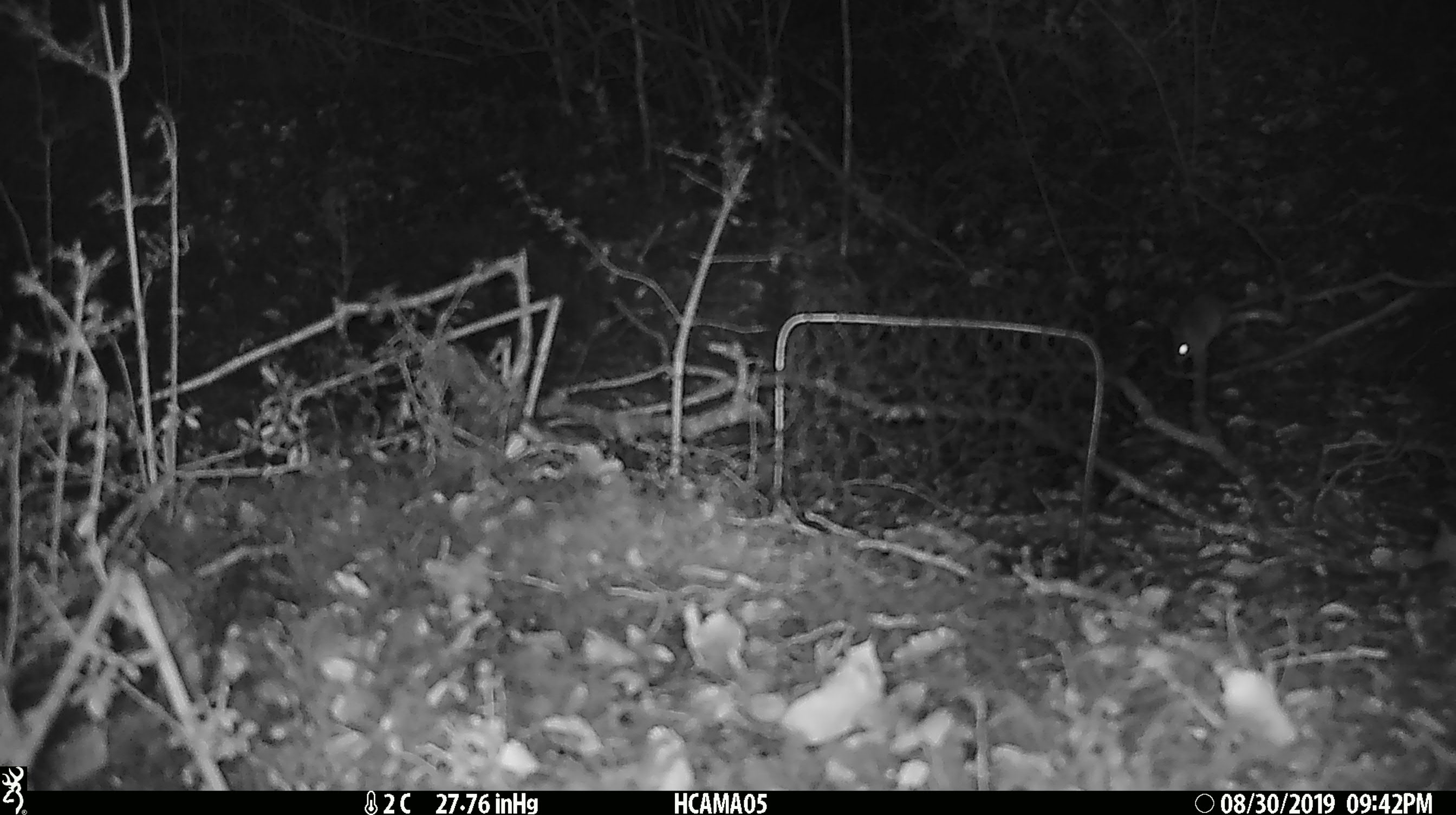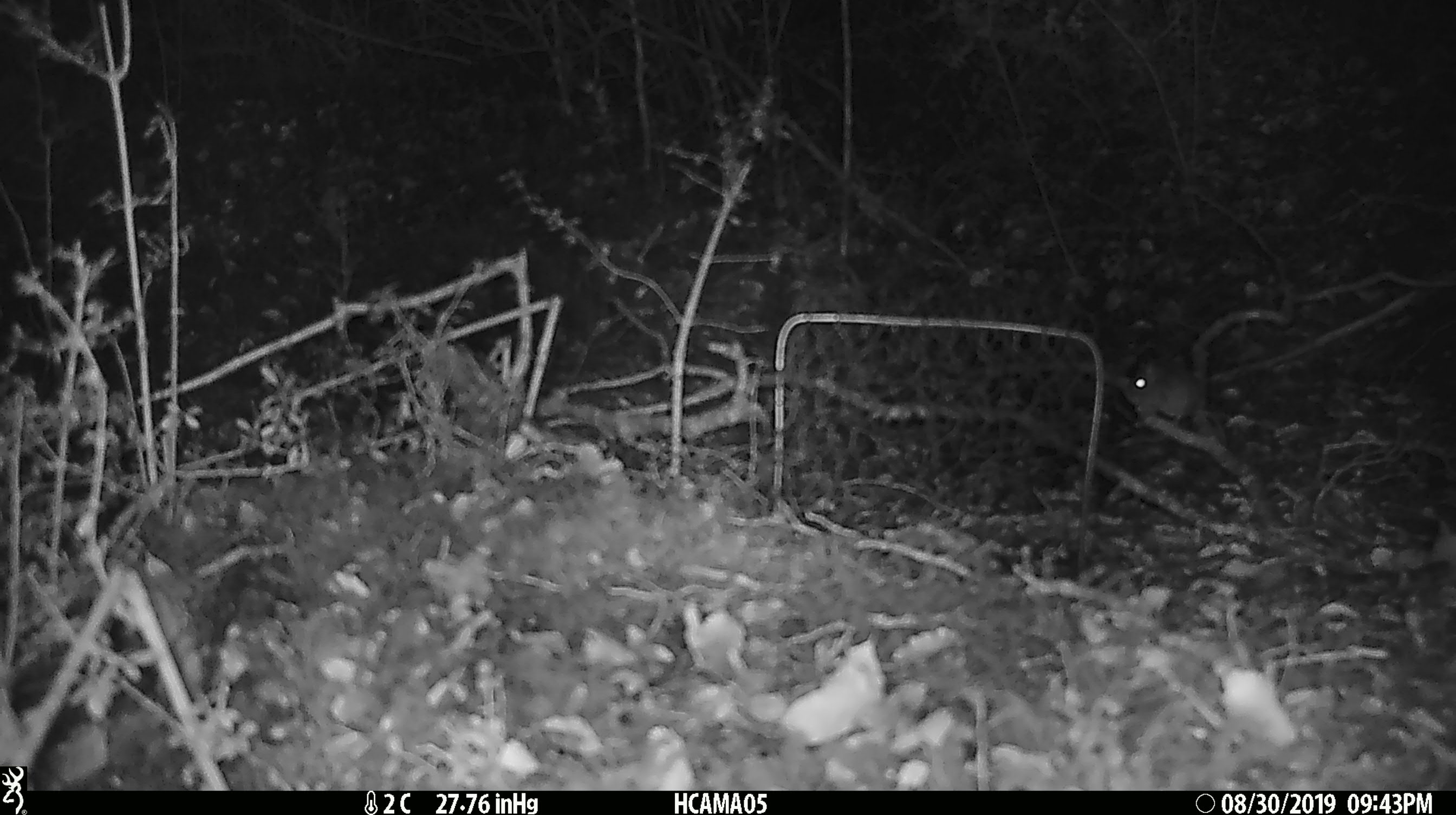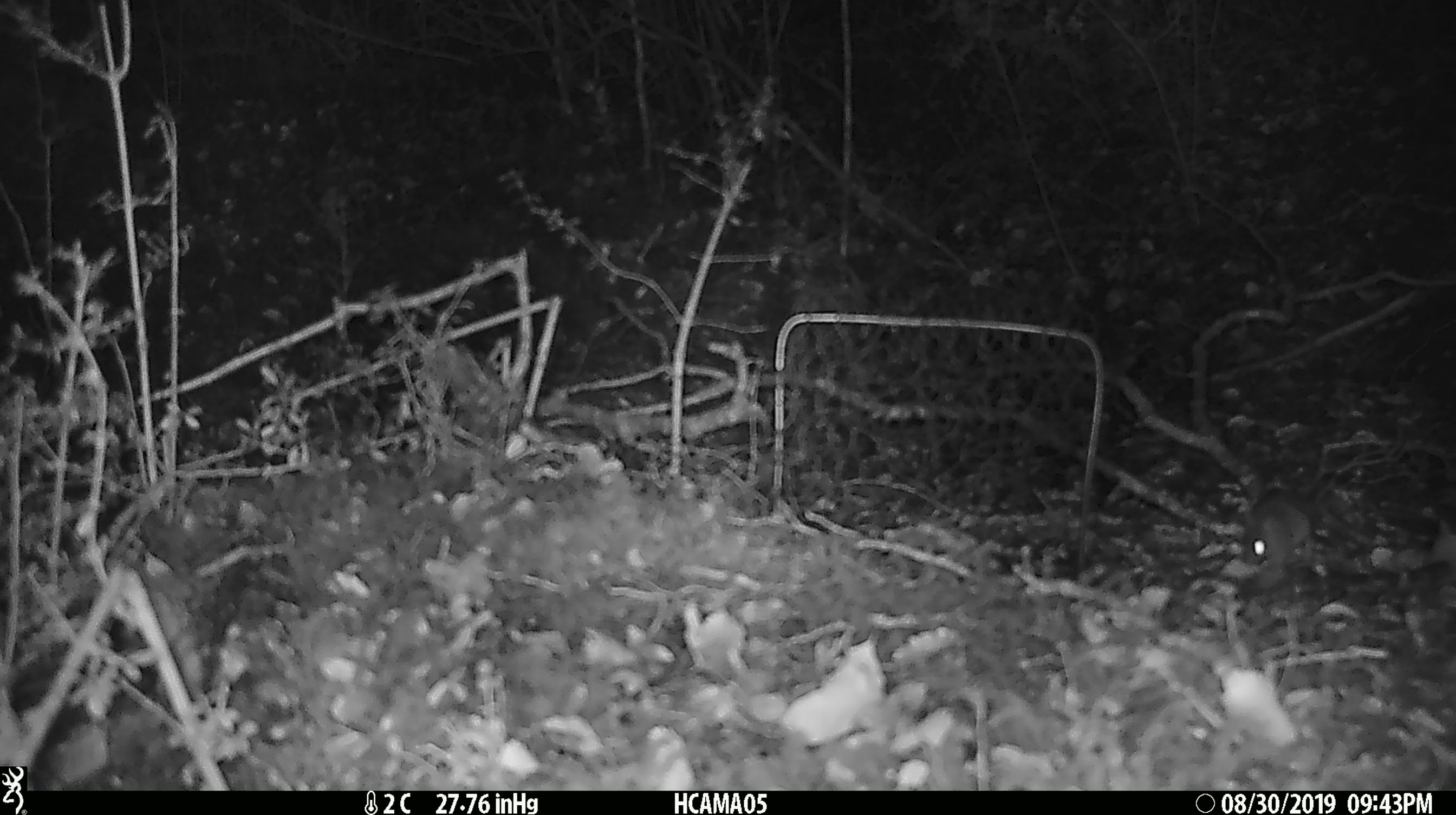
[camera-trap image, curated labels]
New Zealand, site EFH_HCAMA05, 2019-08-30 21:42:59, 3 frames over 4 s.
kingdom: Animalia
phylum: Chordata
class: Mammalia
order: Rodentia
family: Muridae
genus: Mus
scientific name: Mus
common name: mouse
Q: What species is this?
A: Mouse (Mus).